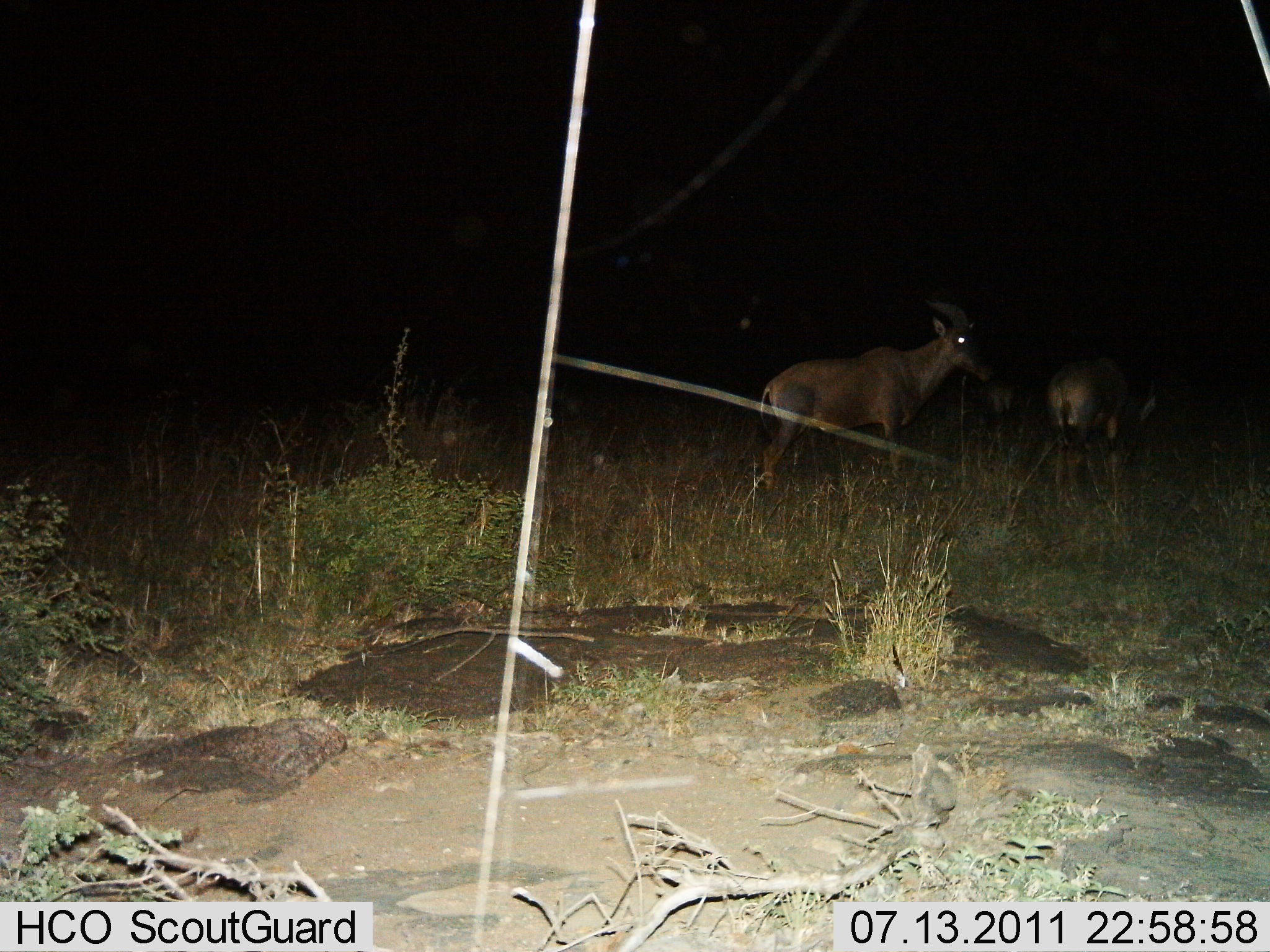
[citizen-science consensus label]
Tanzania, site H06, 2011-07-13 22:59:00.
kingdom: Animalia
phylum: Chordata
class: Mammalia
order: Artiodactyla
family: Bovidae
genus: Damaliscus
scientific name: Damaliscus lunatus jimela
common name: topi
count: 3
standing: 100%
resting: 9%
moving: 0%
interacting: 0%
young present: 9%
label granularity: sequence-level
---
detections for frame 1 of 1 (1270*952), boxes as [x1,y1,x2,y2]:
animal: [743,317,997,492]; [1046,356,1156,515]